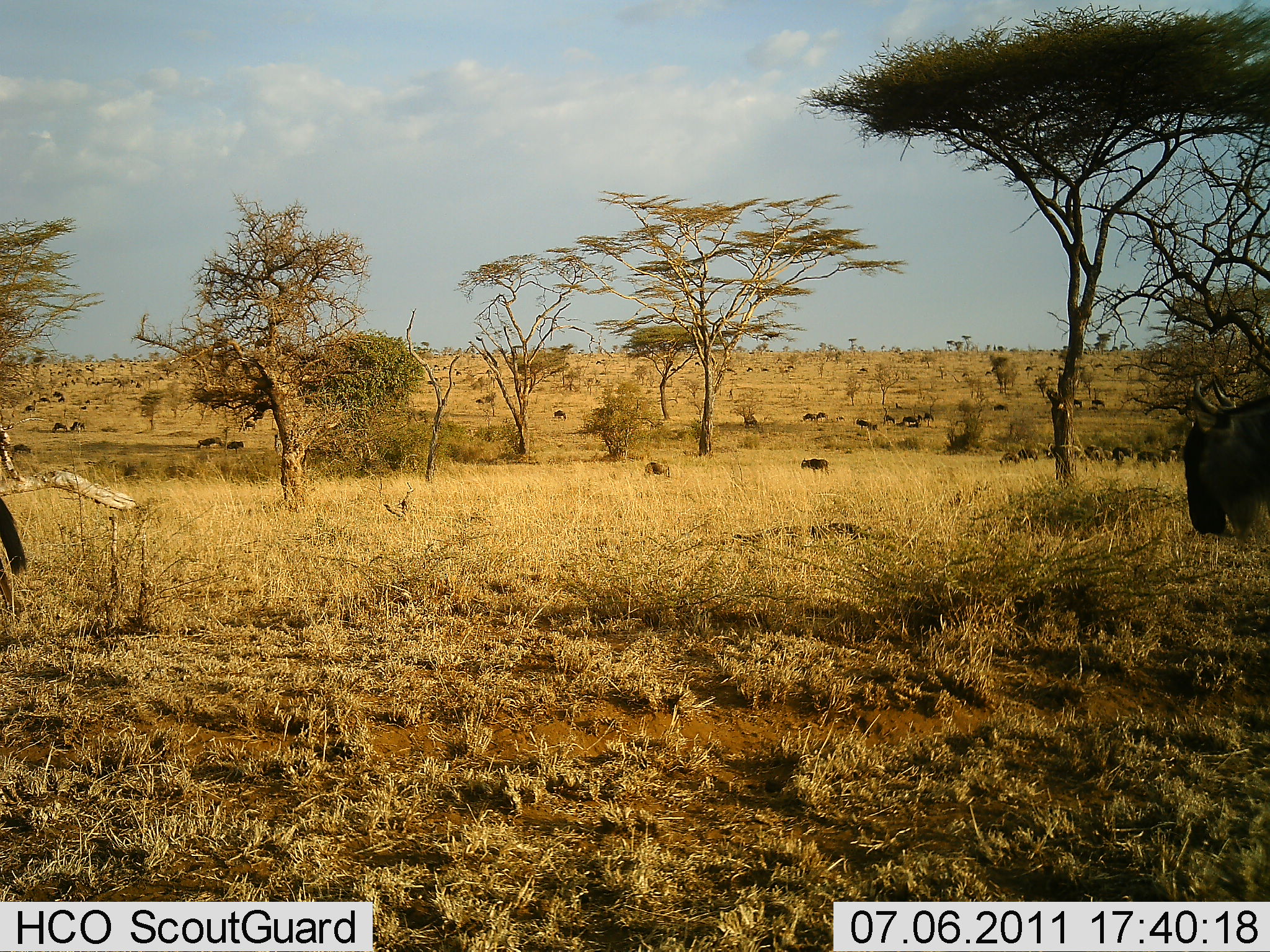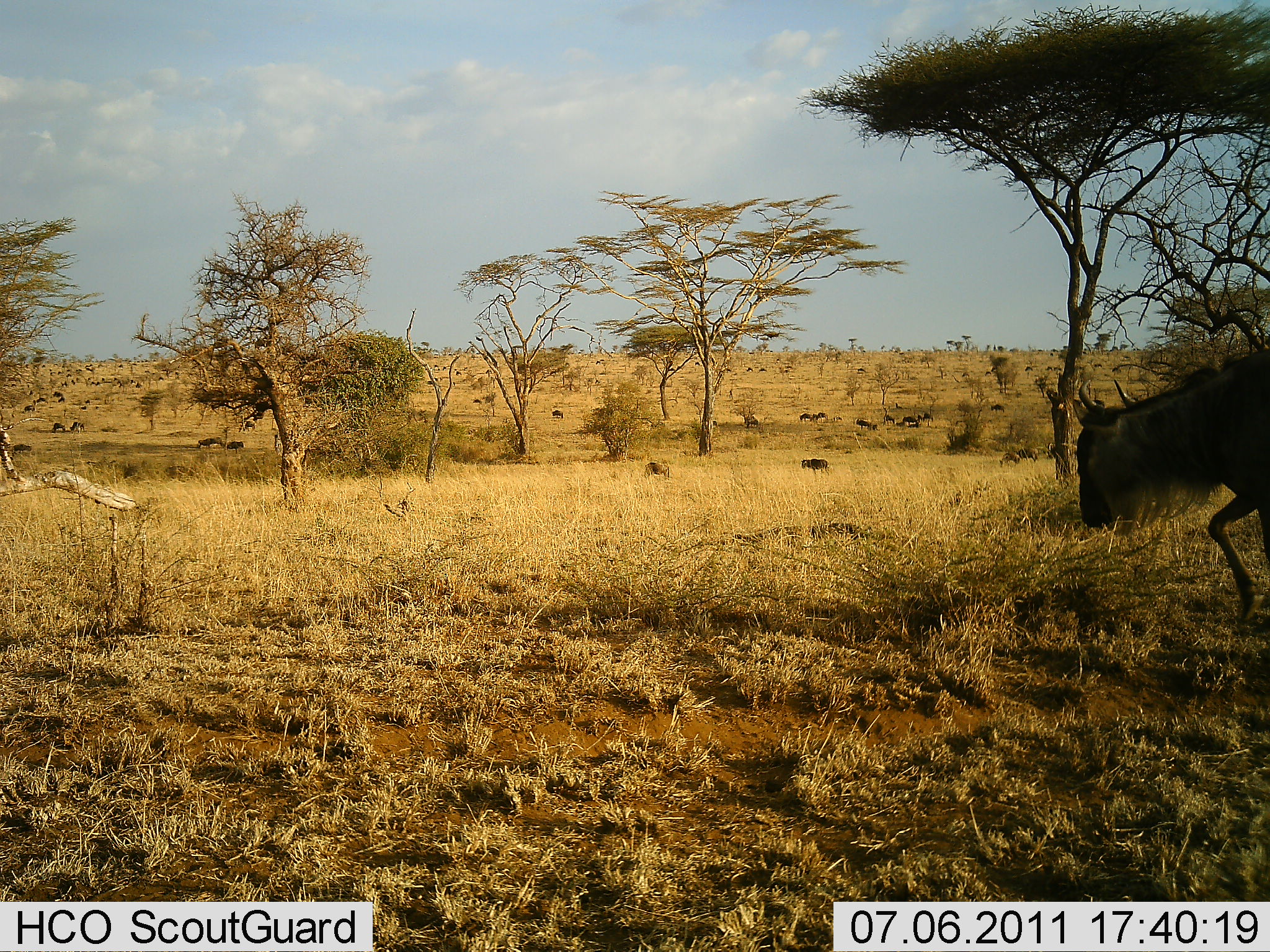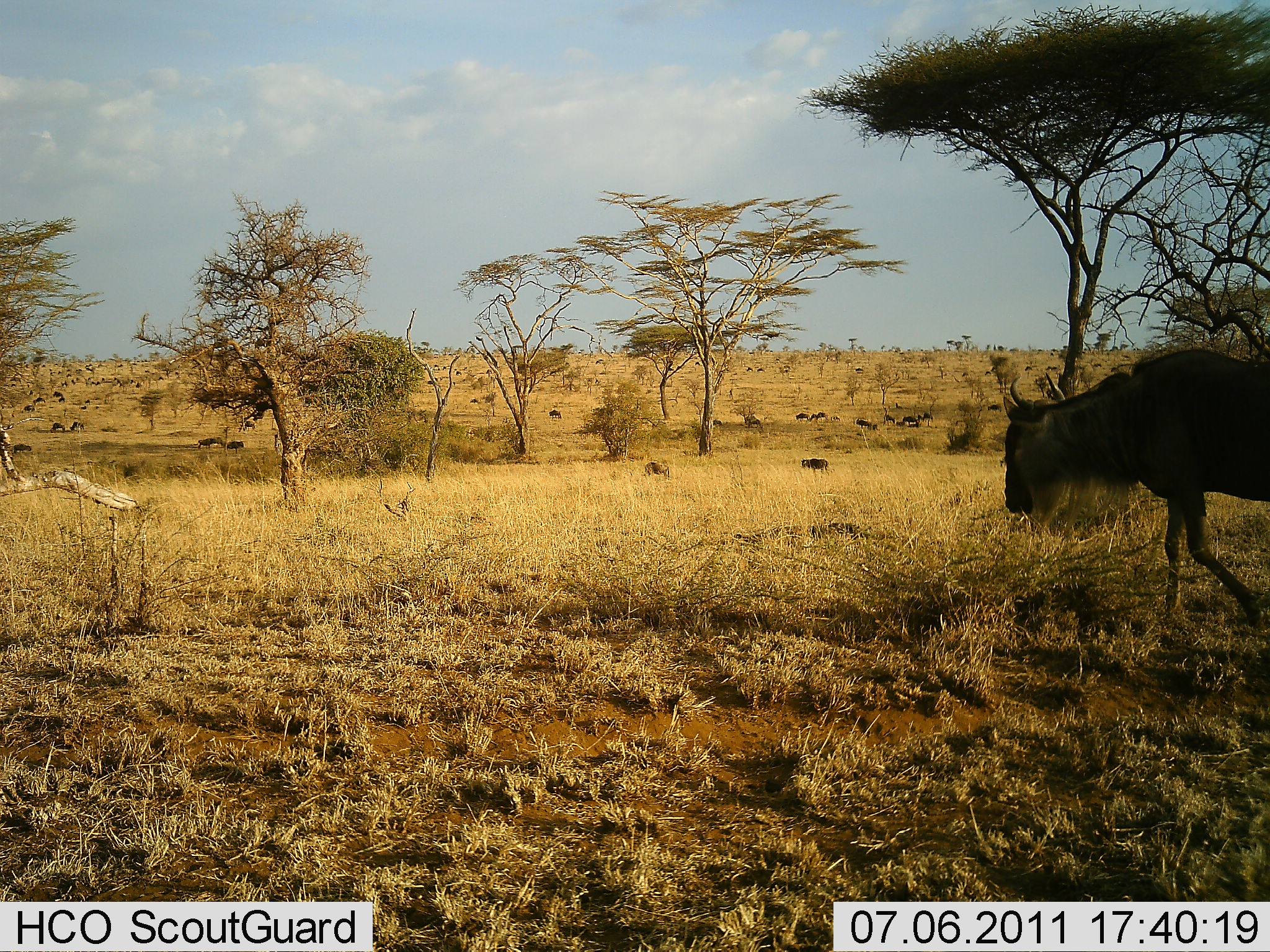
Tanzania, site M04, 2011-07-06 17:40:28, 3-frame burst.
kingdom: Animalia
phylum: Chordata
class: Mammalia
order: Artiodactyla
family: Bovidae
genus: Connochaetes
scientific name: Connochaetes taurinus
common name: blue wildebeest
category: wildebeest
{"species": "wildebeest (blue wildebeest) (Connochaetes taurinus)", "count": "11-50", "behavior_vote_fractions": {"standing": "17%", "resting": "8%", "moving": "100%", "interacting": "0%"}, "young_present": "0%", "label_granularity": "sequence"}